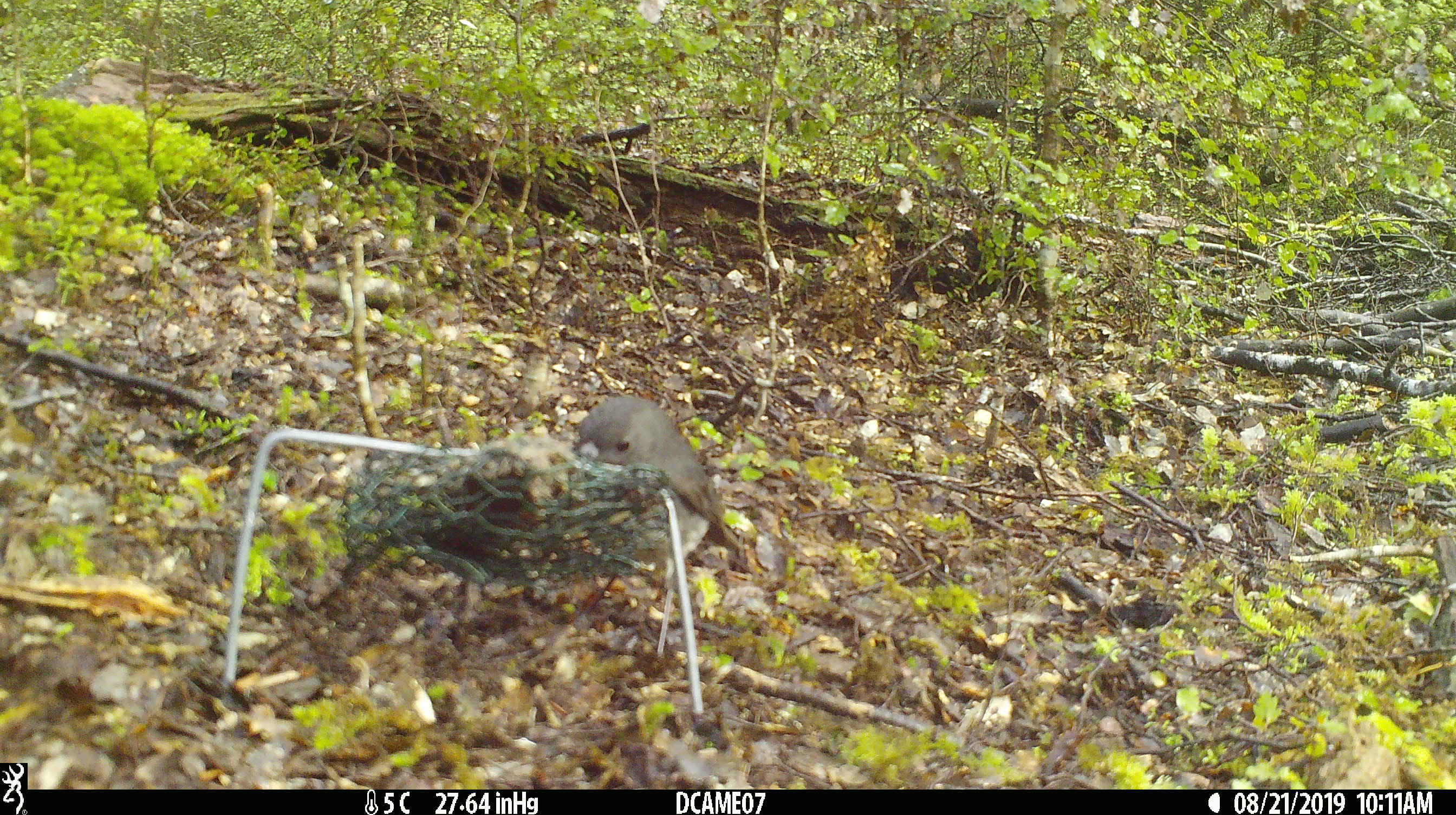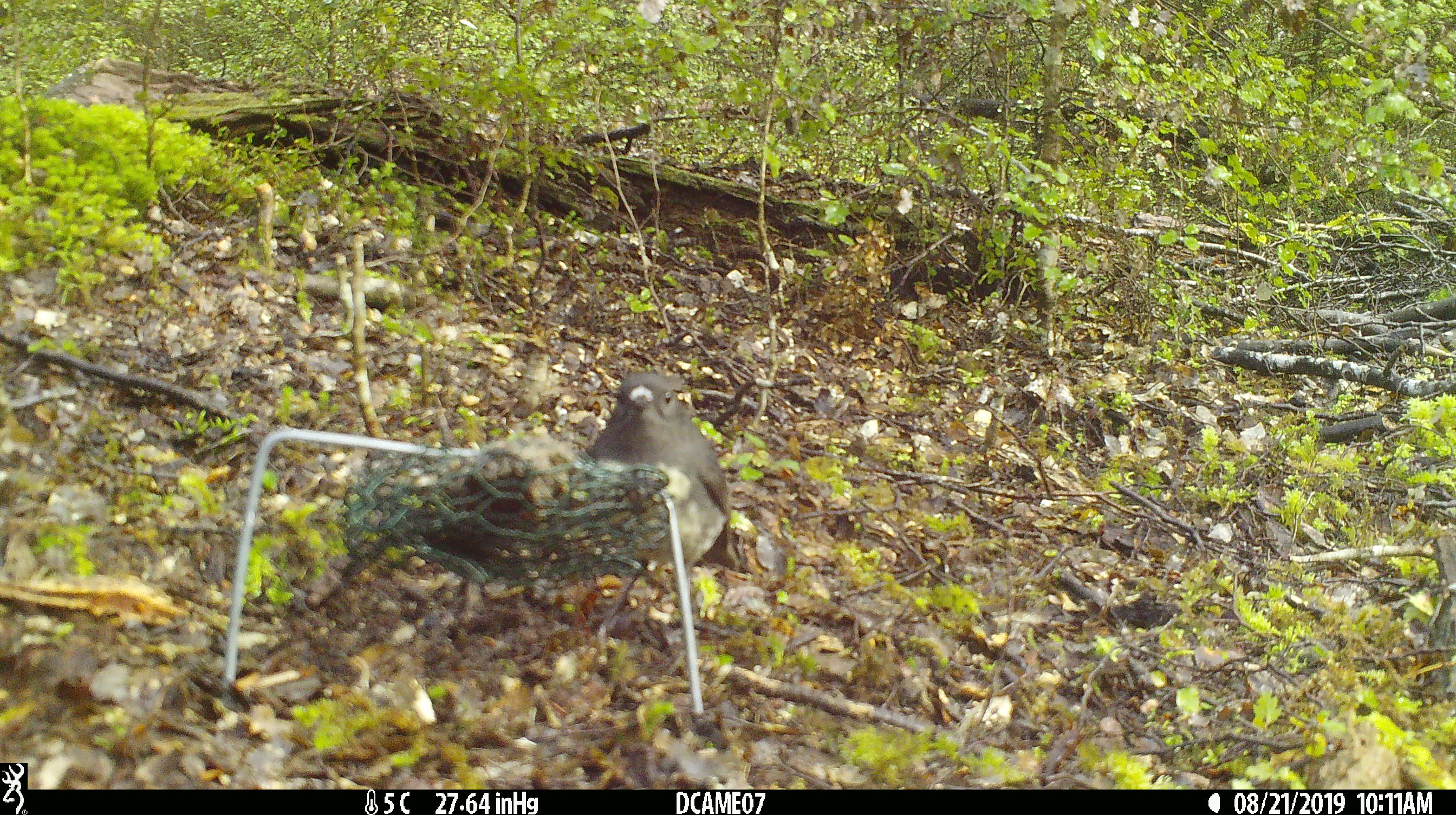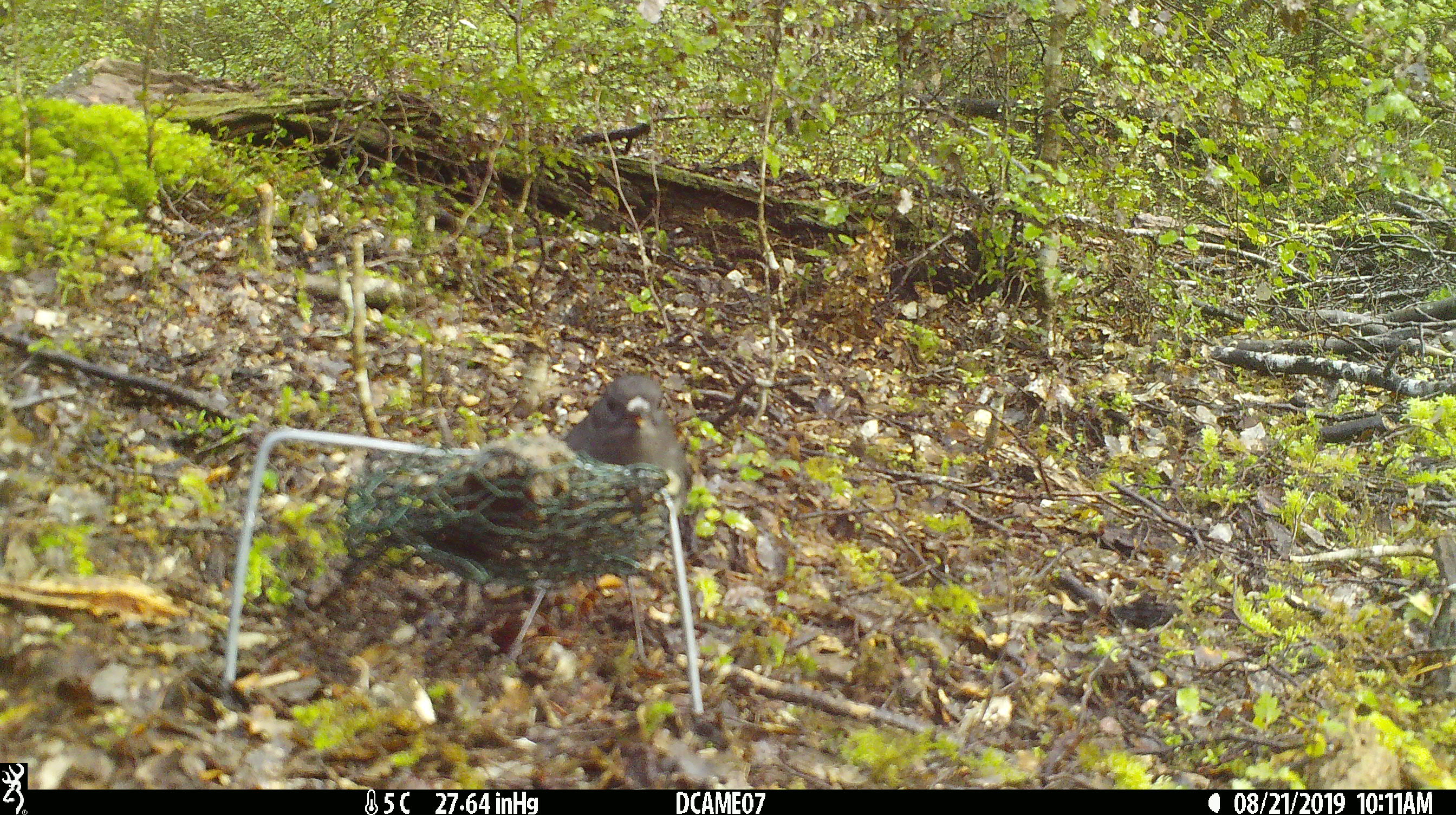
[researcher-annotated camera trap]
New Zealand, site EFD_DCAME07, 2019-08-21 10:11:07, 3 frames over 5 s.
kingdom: Animalia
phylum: Chordata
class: Aves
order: Passeriformes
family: Petroicidae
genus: Petroica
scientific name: Petroica australis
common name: new zealand robin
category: robin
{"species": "robin (new zealand robin) (Petroica australis)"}